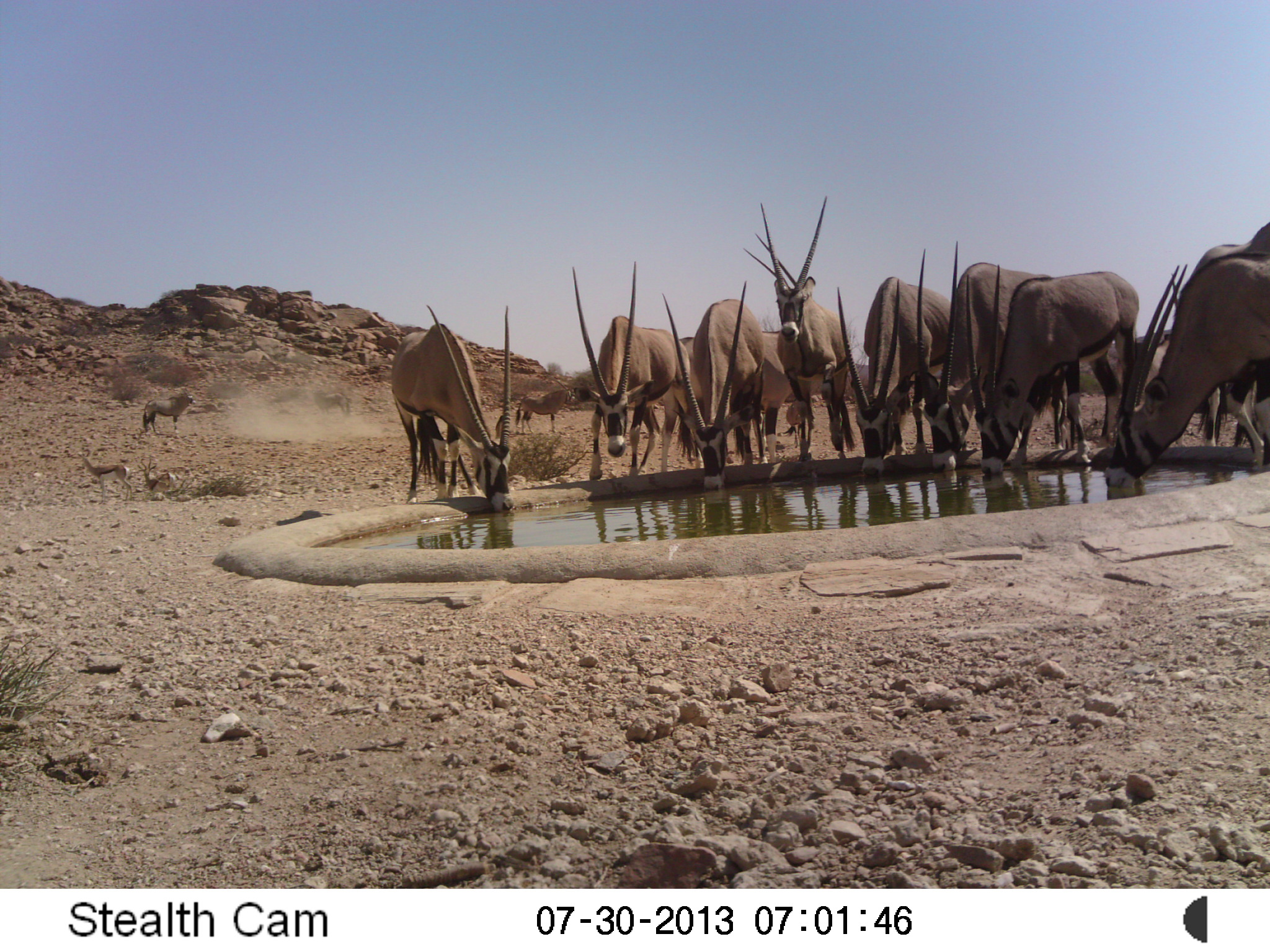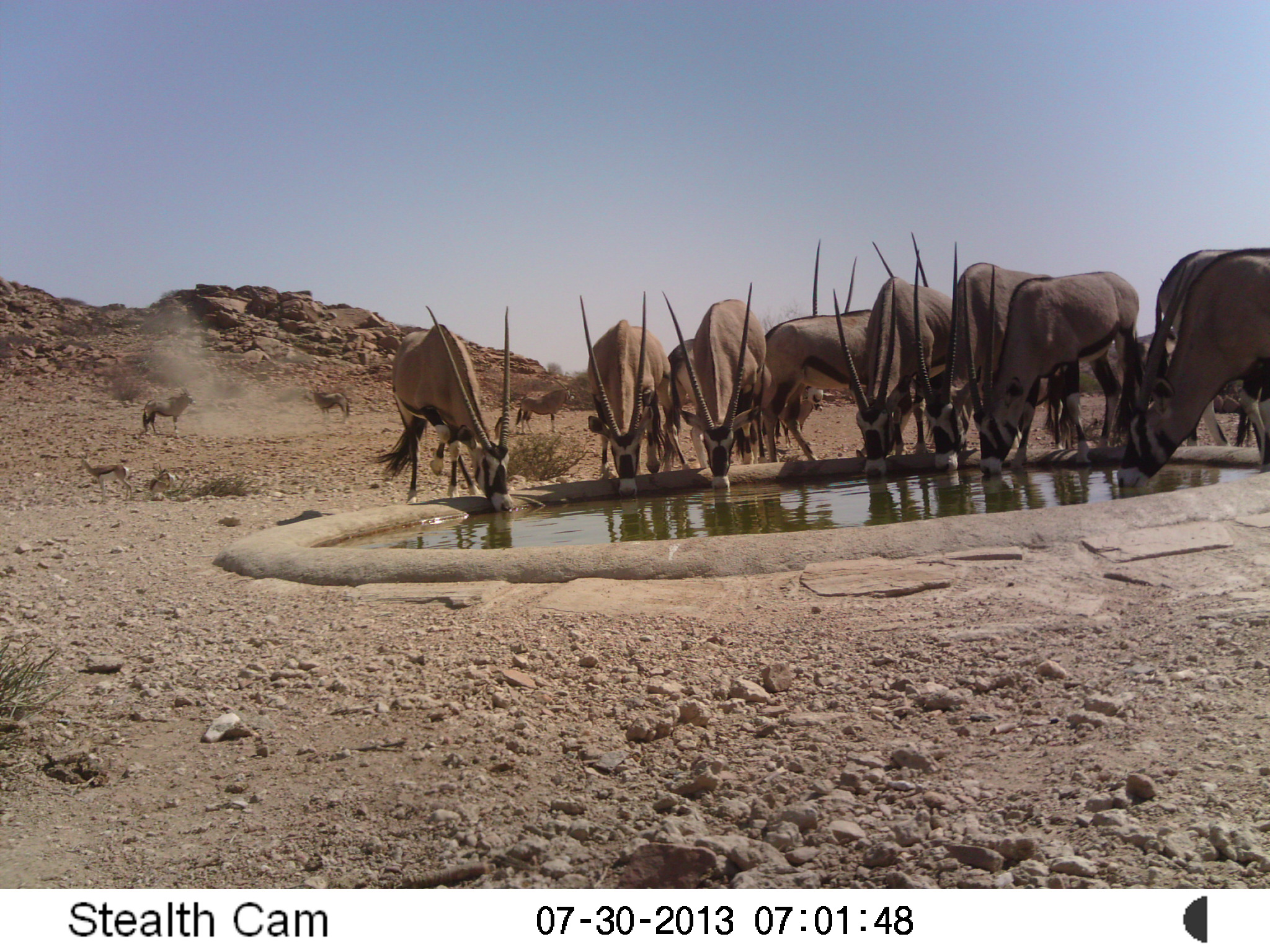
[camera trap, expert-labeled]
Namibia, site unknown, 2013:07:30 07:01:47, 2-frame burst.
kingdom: Animalia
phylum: Chordata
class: Mammalia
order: Artiodactyla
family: Bovidae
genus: Oryx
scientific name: Oryx gazella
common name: gemsbok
Oryx gazella (gemsbok).